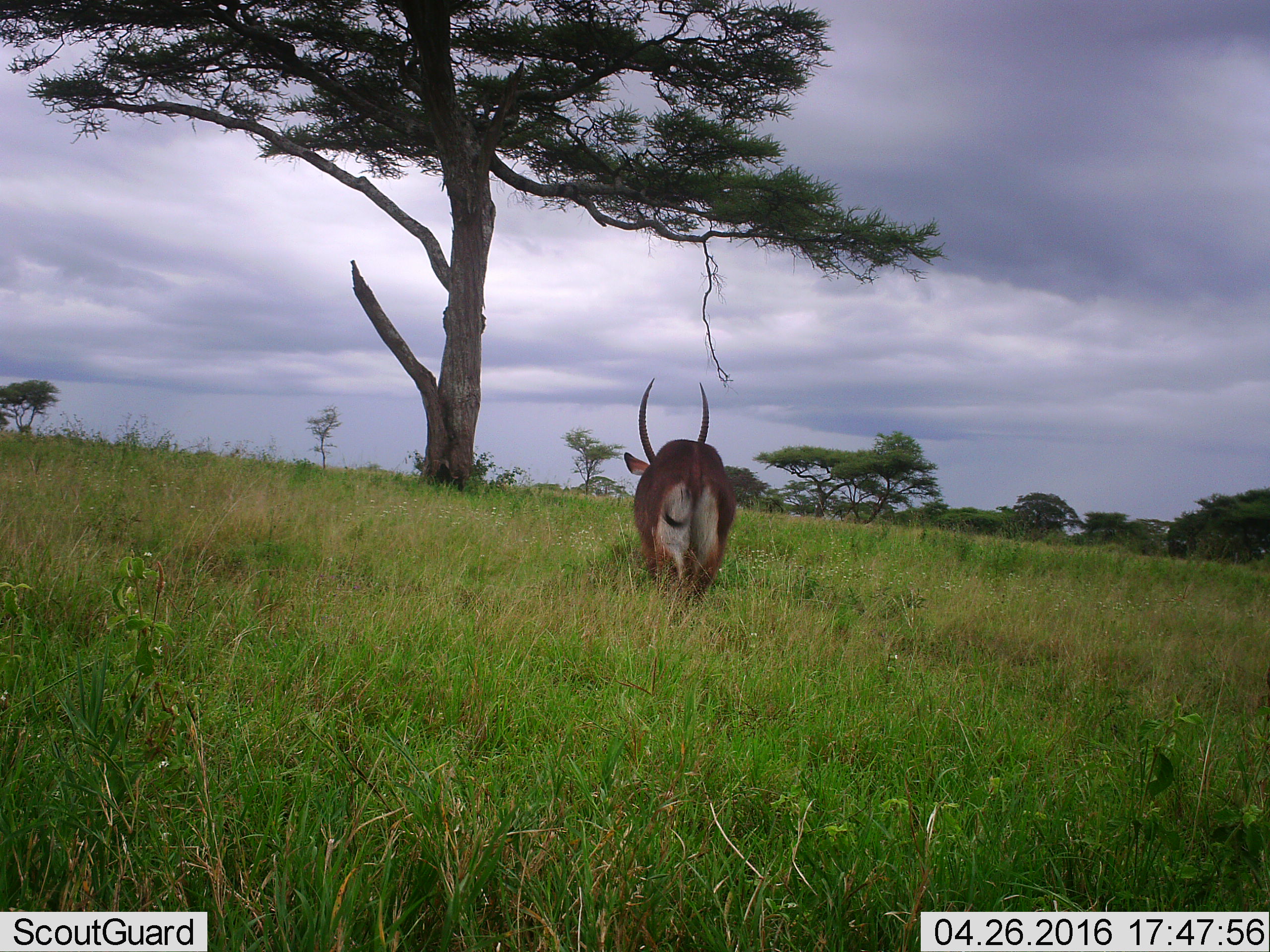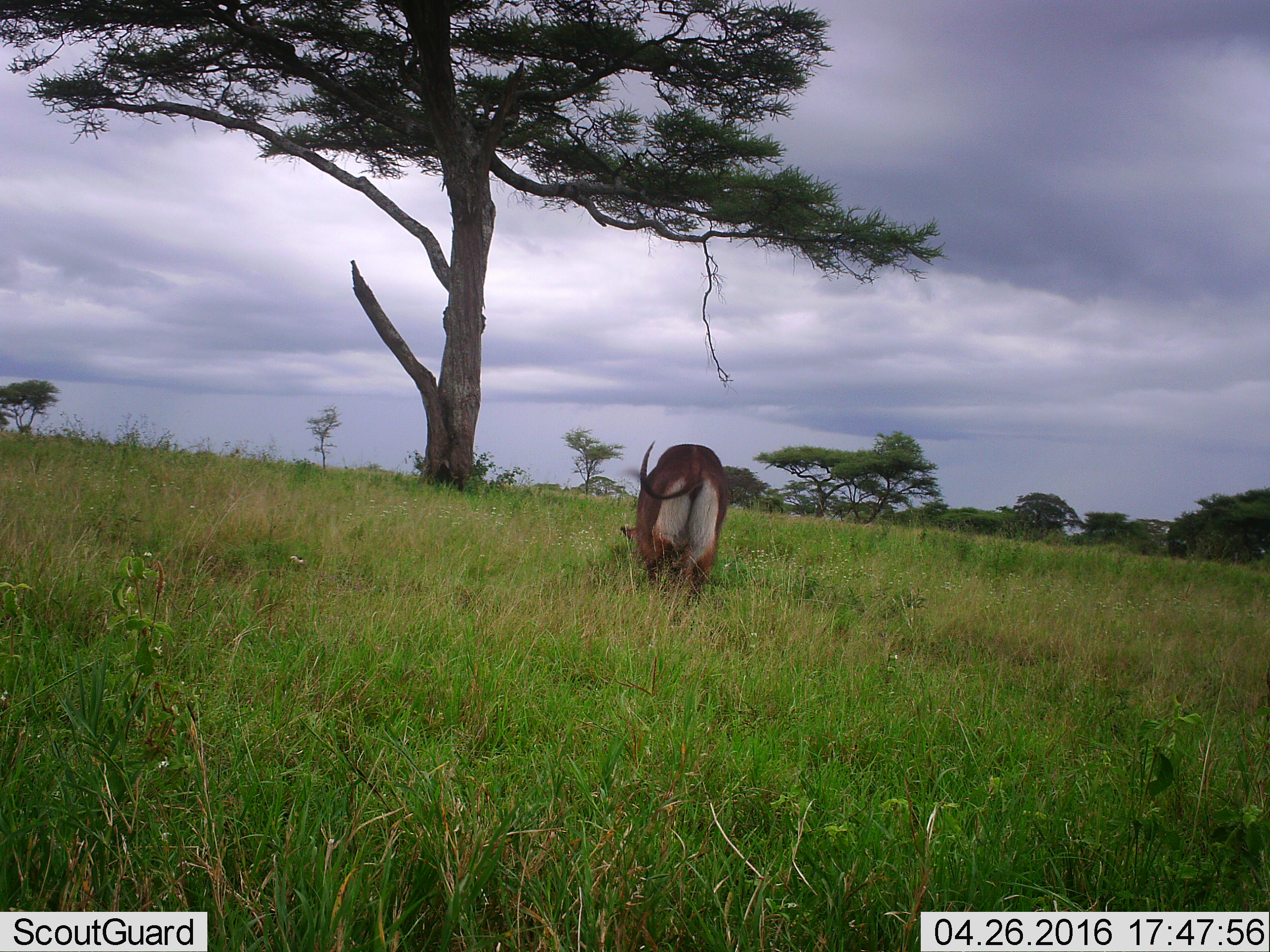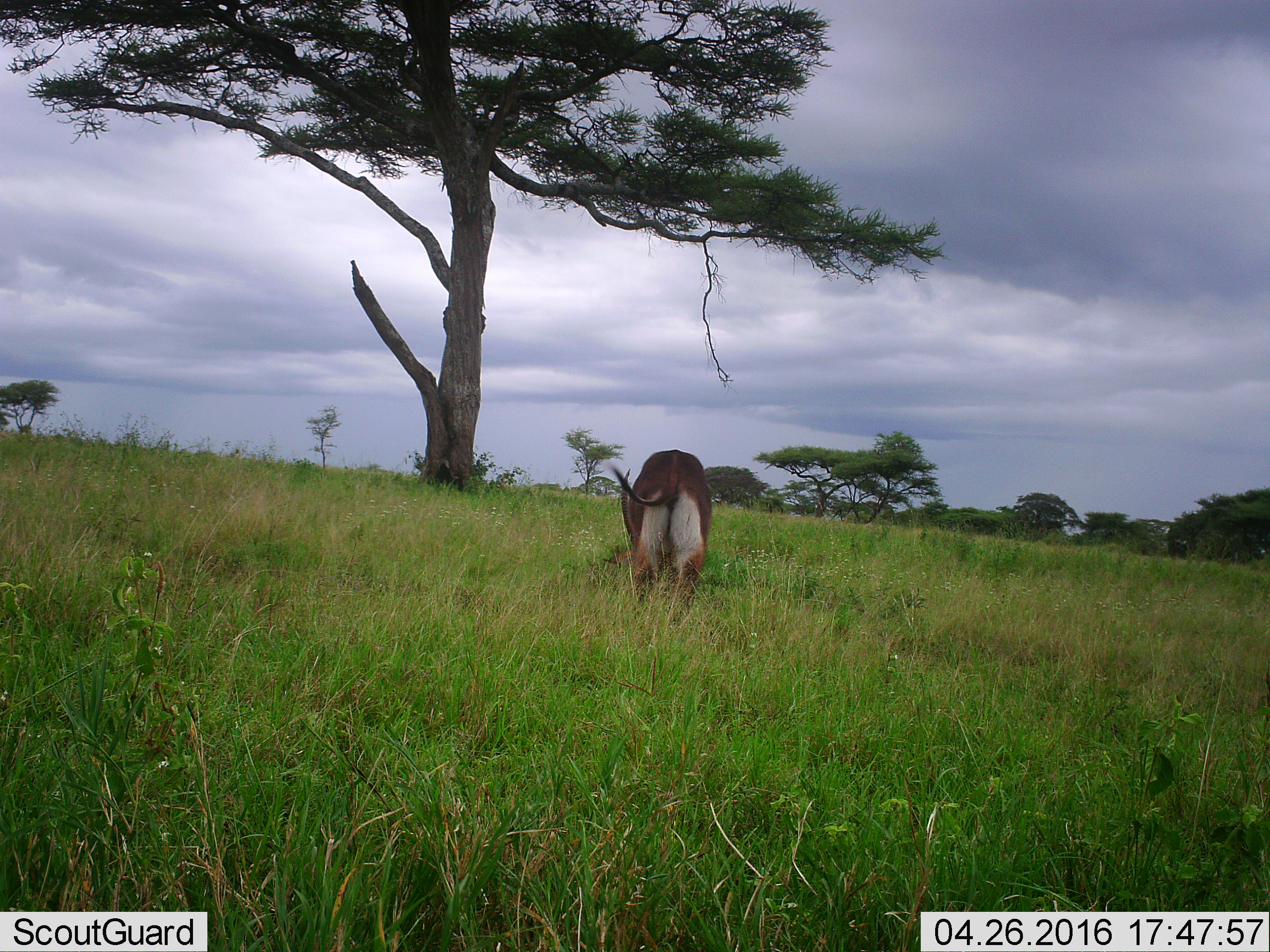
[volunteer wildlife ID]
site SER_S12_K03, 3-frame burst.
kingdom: Animalia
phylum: Chordata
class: Mammalia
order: Artiodactyla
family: Bovidae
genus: Kobus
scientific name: Kobus ellipsiprymnus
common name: waterbuck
Waterbuck (Kobus ellipsiprymnus), count 1. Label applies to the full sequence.